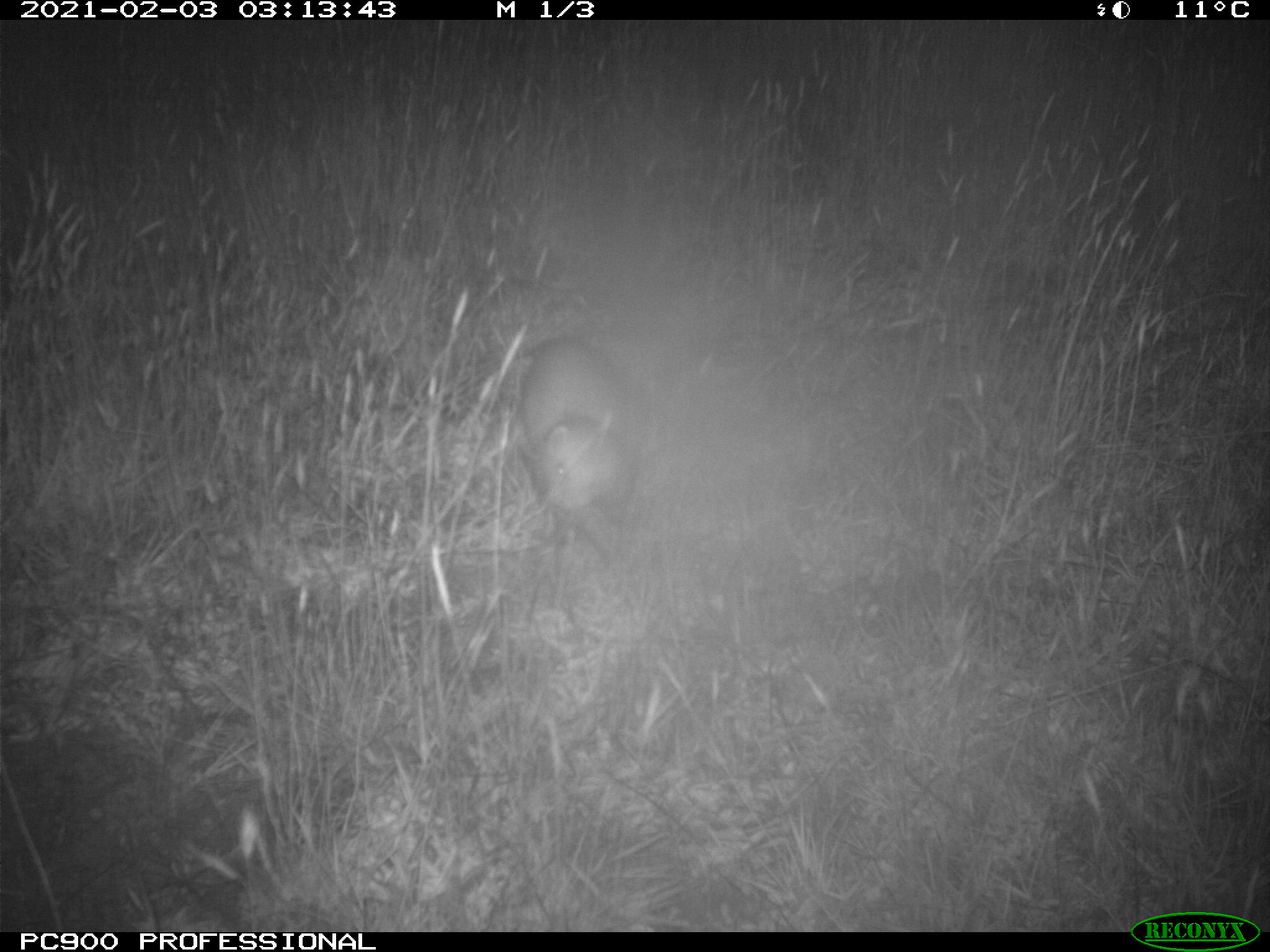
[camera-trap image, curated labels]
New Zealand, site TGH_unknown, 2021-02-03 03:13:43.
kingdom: Animalia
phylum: Chordata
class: Mammalia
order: Carnivora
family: Mustelidae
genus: Mustela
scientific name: Mustela furo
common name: ferret